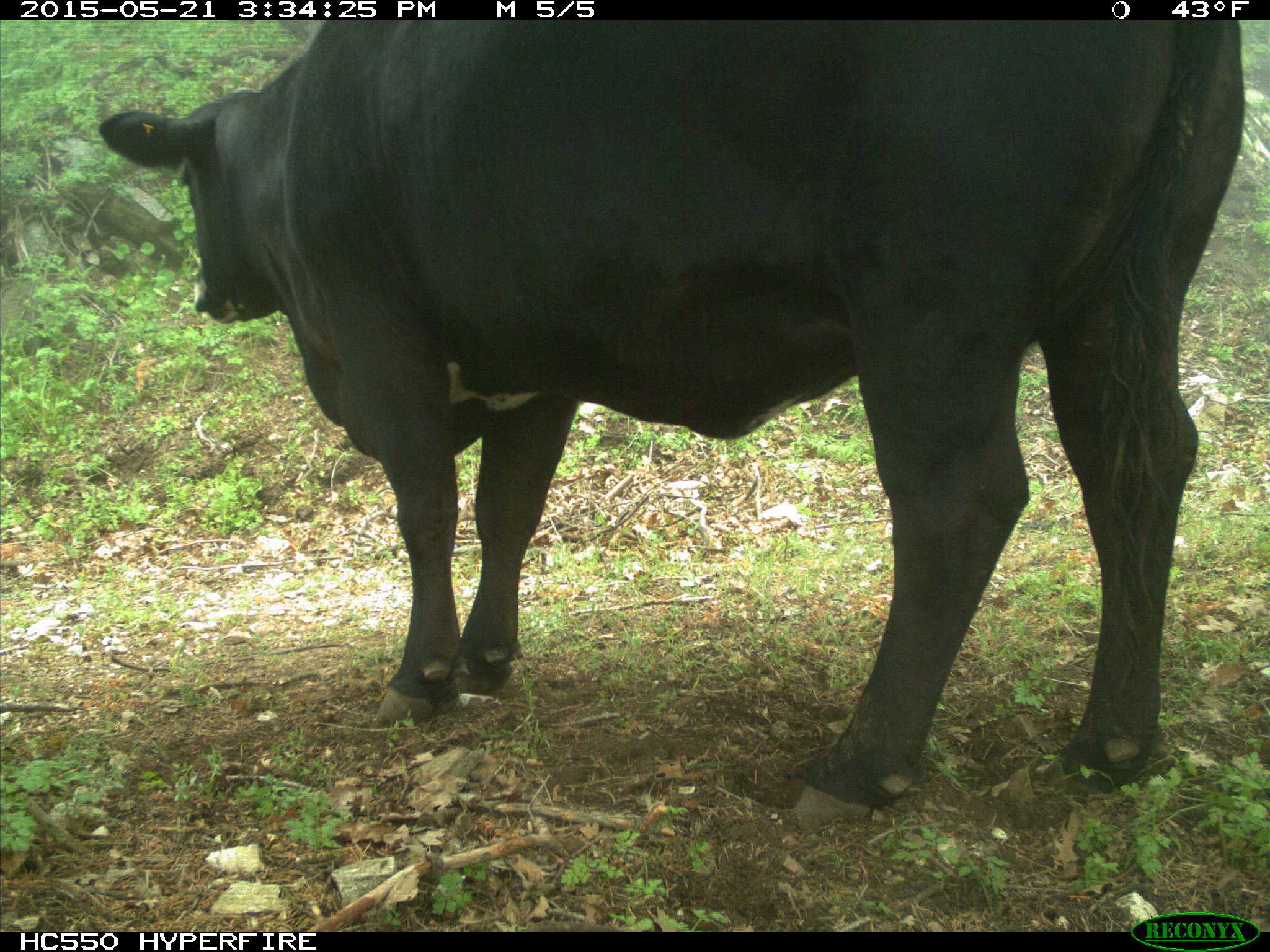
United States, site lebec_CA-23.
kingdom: Animalia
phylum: Chordata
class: Mammalia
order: Artiodactyla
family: Bovidae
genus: Bos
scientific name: Bos taurus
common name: domestic cow